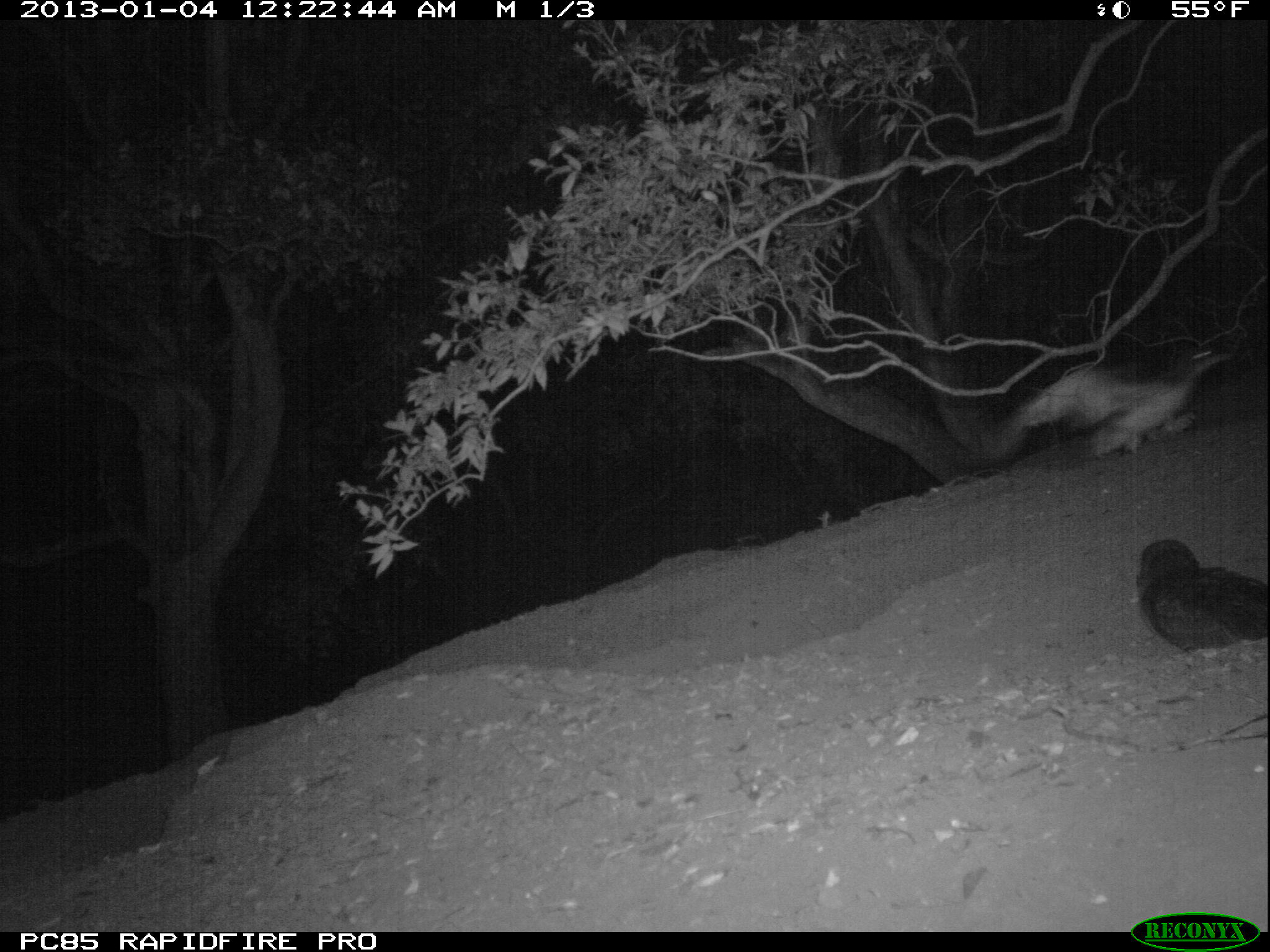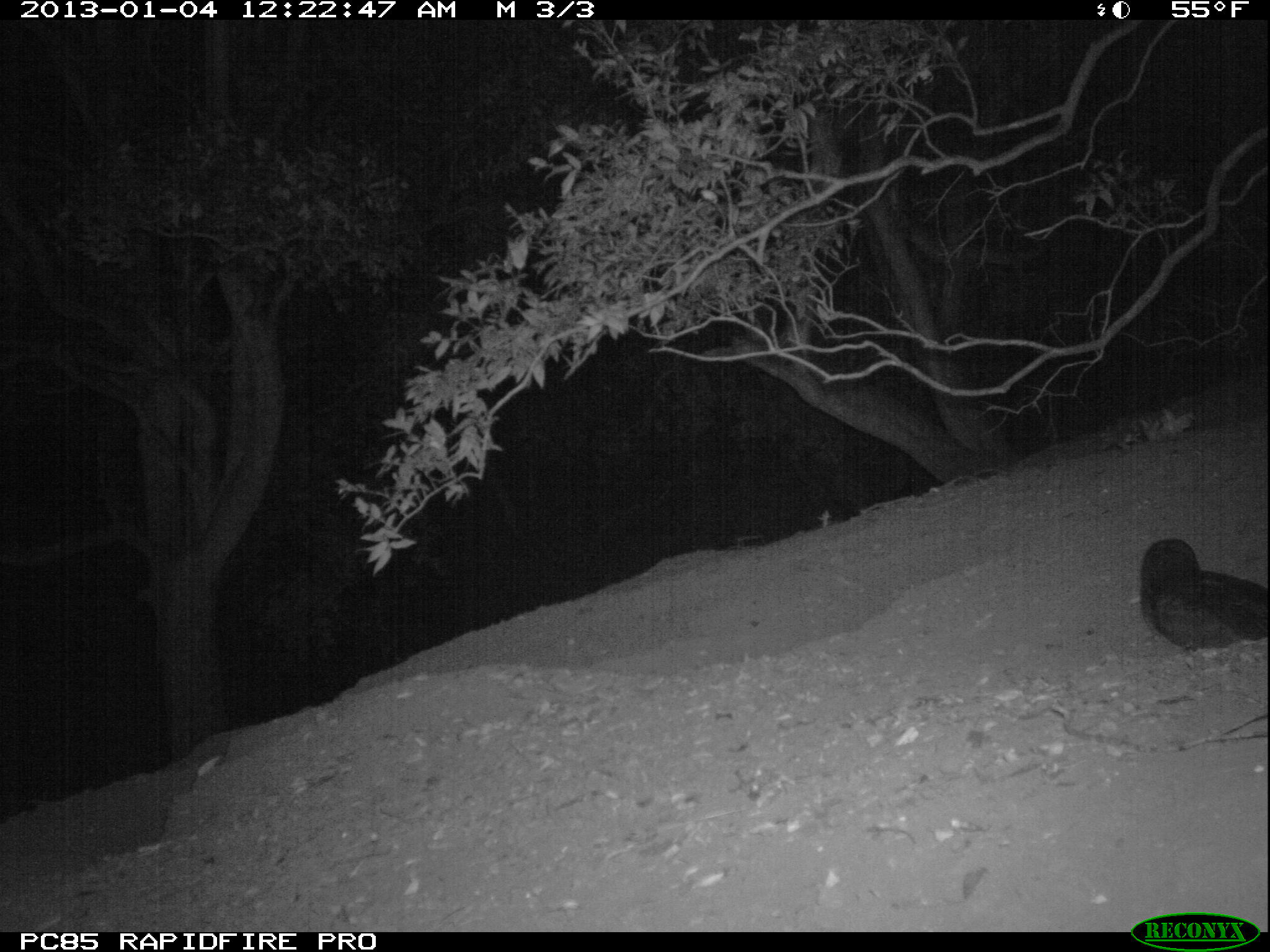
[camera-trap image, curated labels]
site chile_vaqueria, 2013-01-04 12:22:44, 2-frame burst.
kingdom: Animalia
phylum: Chordata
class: Aves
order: Procellariiformes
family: Procellariidae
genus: Calonectris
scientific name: Calonectris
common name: shearwater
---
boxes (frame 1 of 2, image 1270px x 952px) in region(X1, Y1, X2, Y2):
shearwater: region(1000, 341, 1233, 463); region(1134, 537, 1270, 662)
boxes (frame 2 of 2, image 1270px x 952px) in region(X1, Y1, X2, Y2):
shearwater: region(1132, 537, 1270, 661)